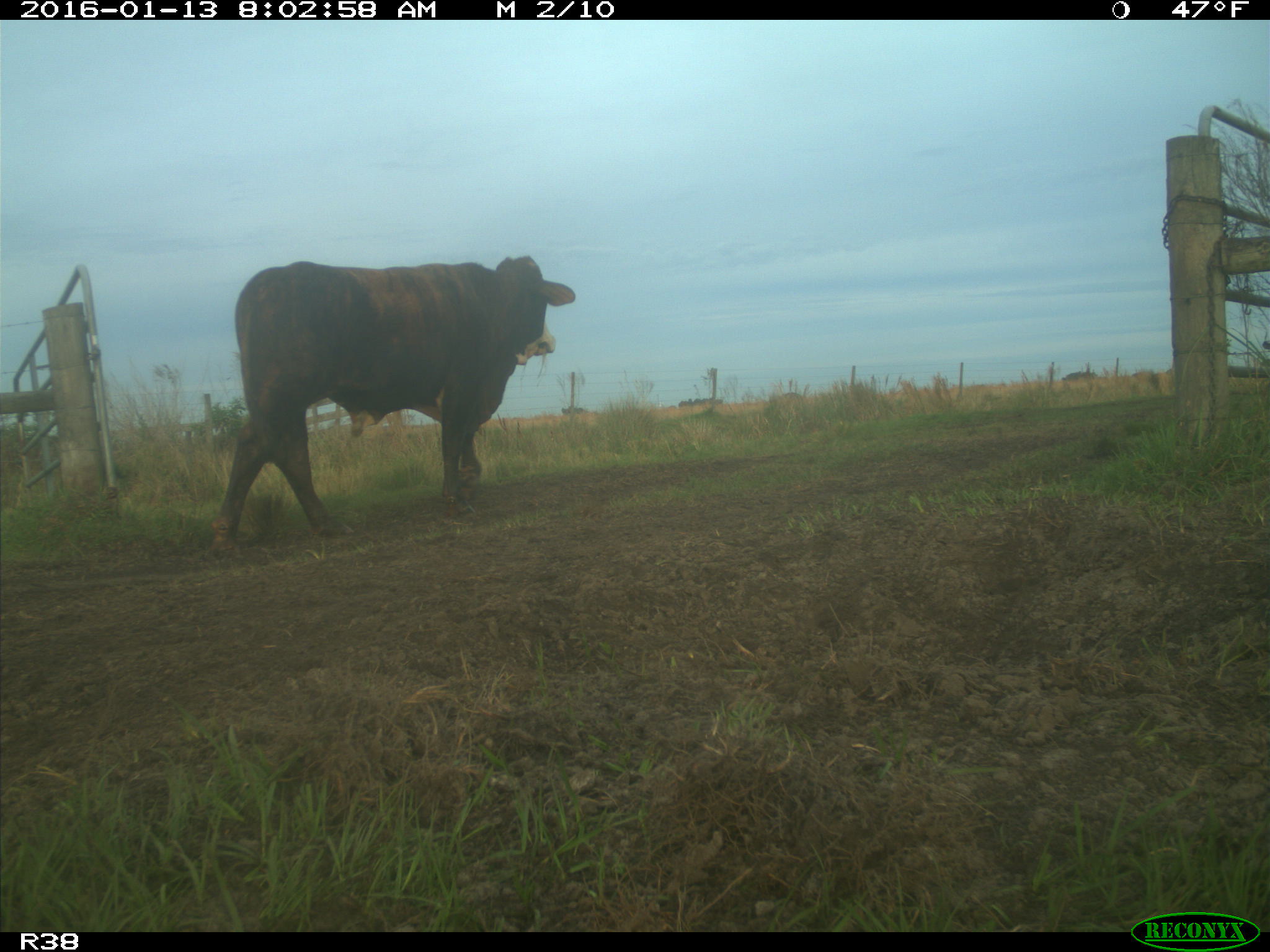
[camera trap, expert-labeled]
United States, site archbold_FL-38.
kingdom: Animalia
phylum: Chordata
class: Mammalia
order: Artiodactyla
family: Bovidae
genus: Bos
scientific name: Bos taurus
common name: domestic cow